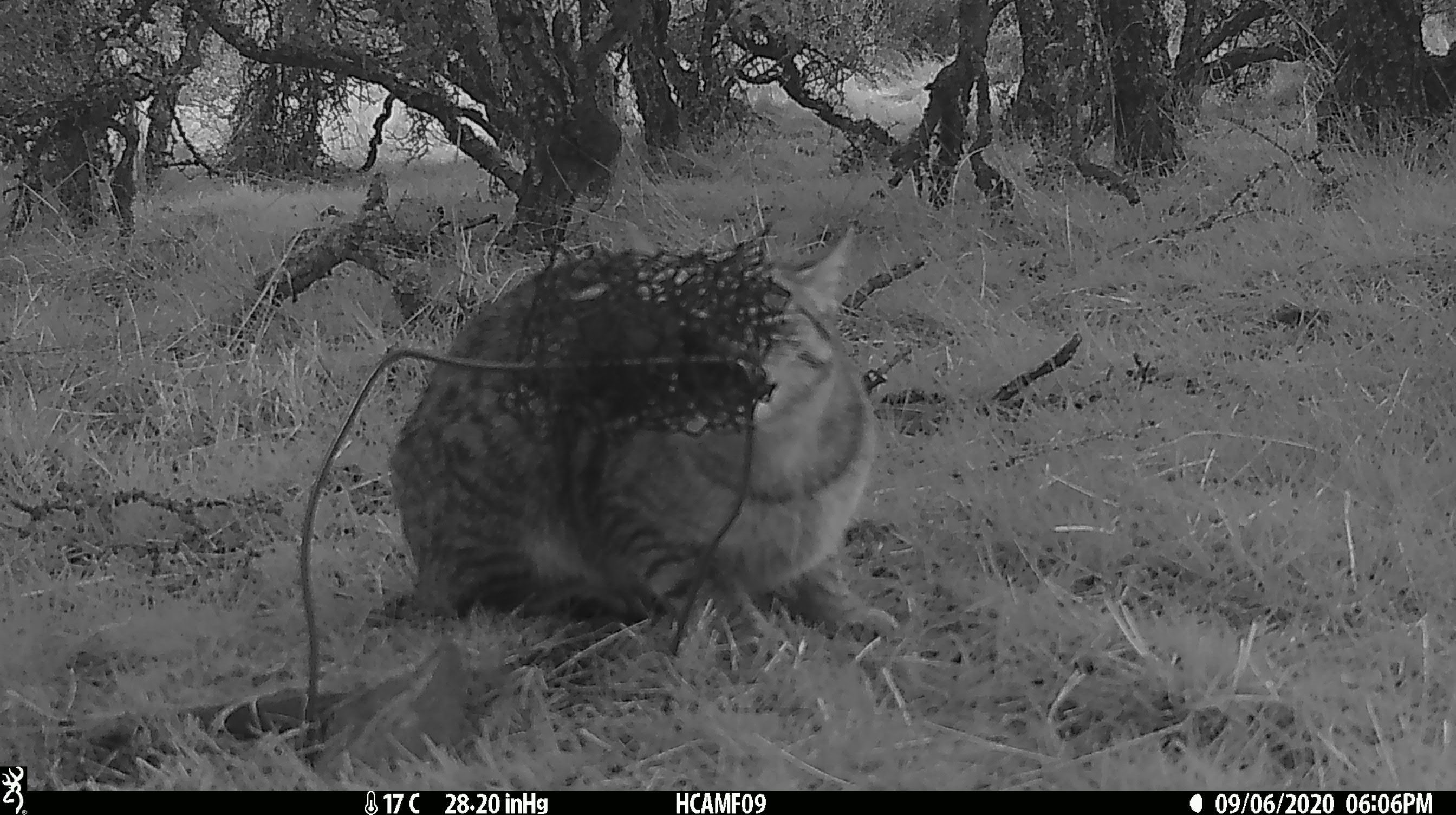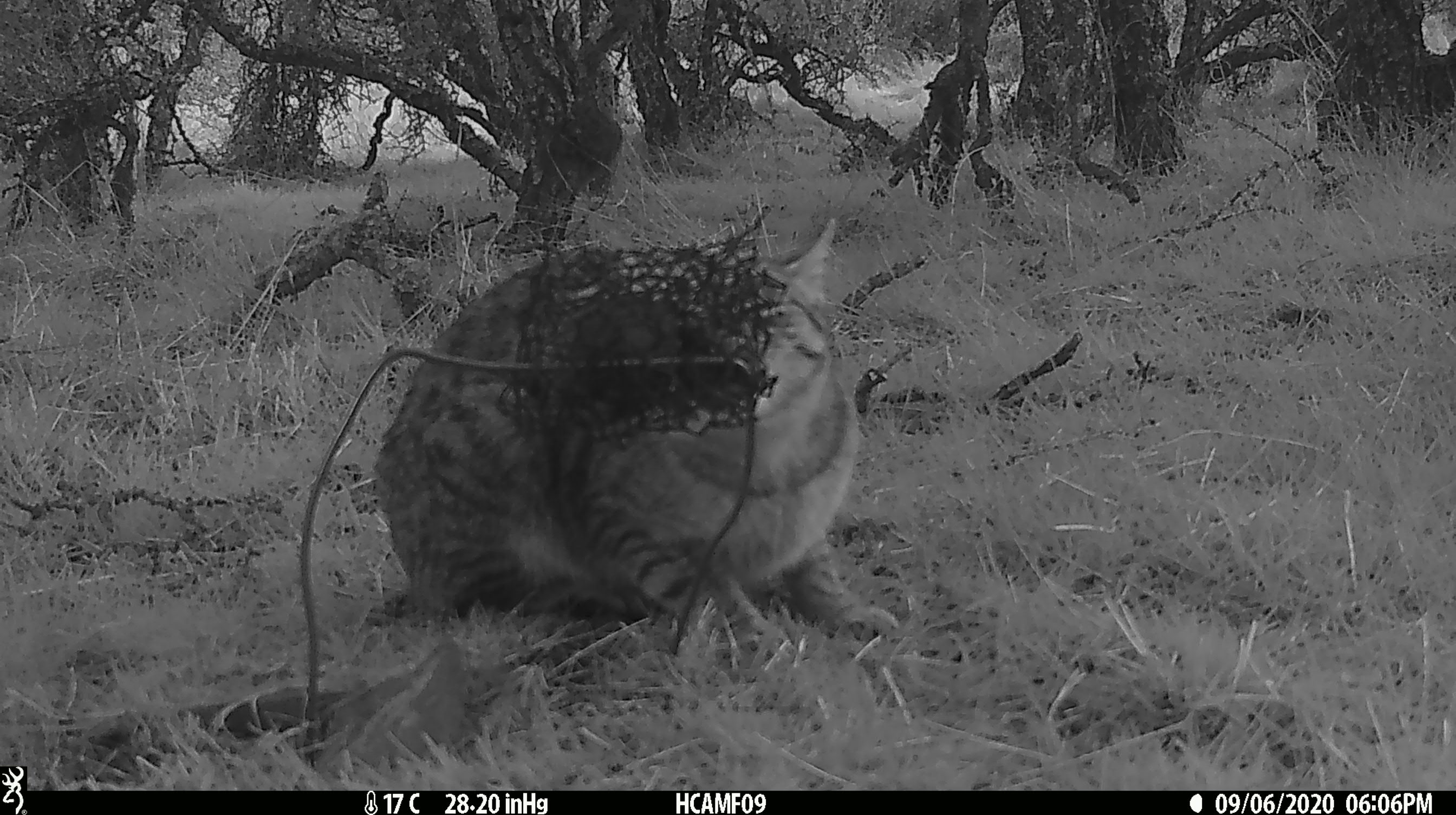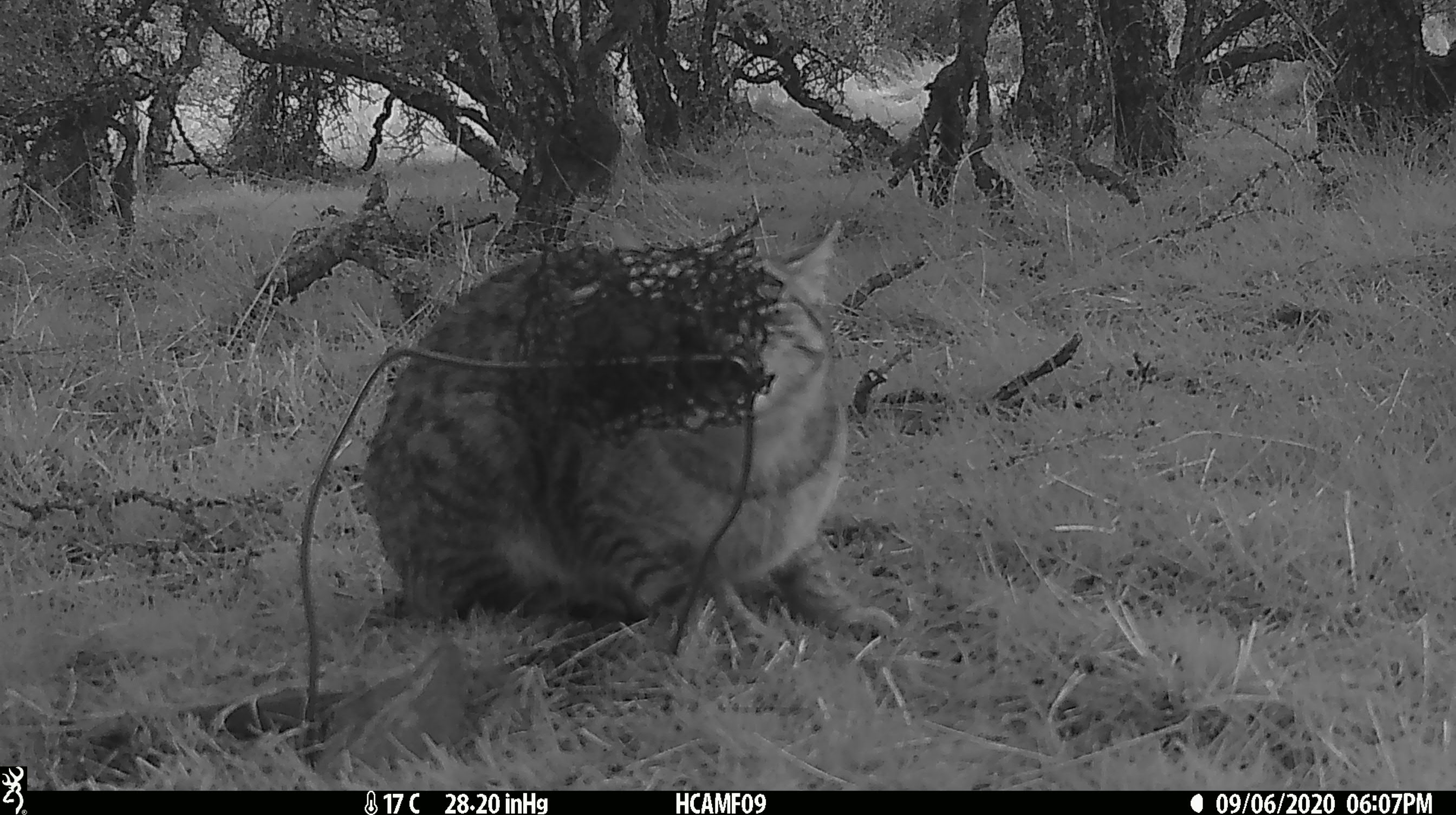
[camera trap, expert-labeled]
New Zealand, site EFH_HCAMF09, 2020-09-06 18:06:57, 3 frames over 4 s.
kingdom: Animalia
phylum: Chordata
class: Mammalia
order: Carnivora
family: Felidae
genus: Felis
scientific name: Felis catus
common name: domestic cat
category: cat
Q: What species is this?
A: Cat (domestic cat) (Felis catus).